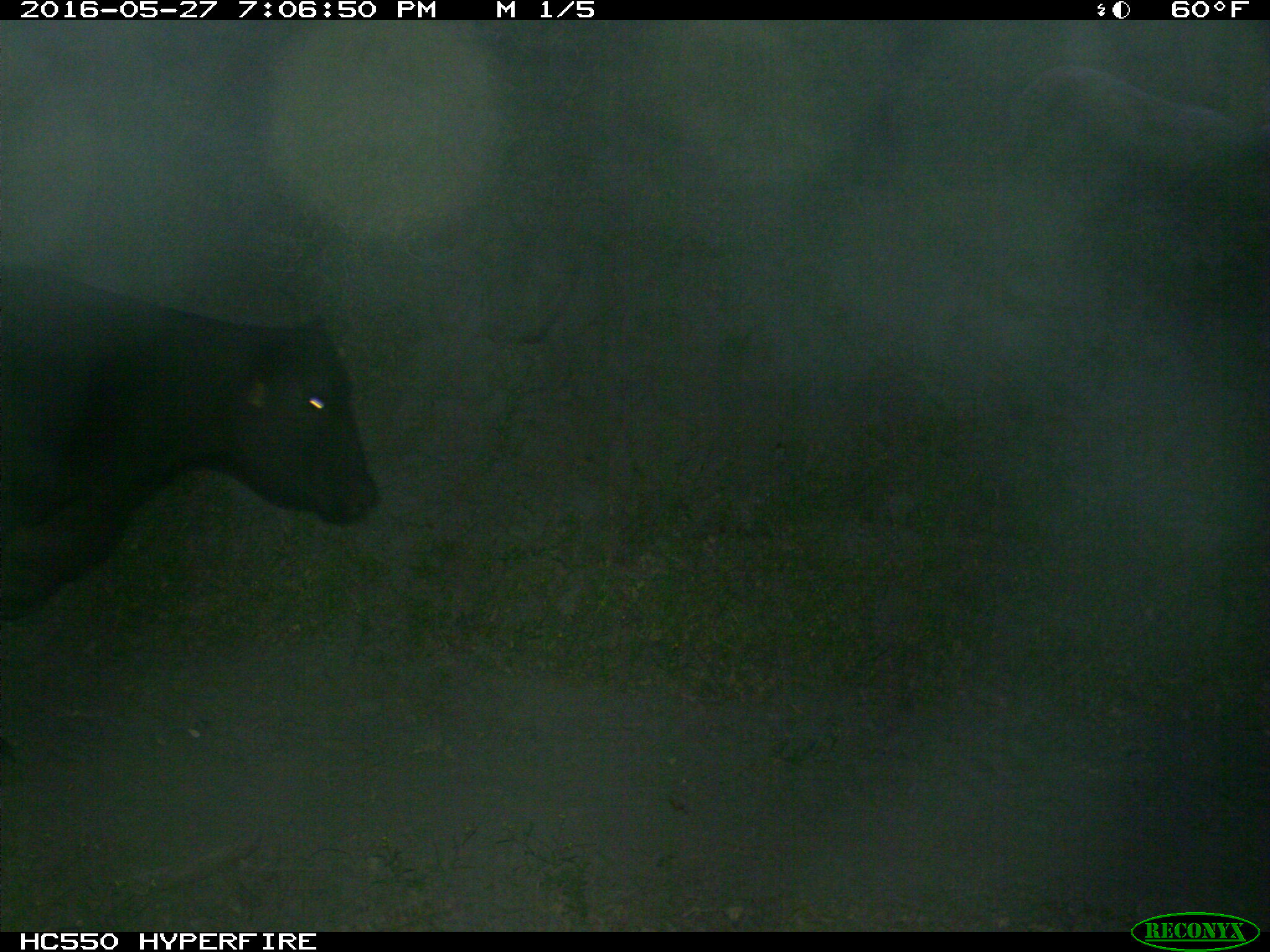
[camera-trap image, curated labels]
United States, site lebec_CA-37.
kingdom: Animalia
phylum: Chordata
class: Mammalia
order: Artiodactyla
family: Bovidae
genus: Bos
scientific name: Bos taurus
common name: domestic cow